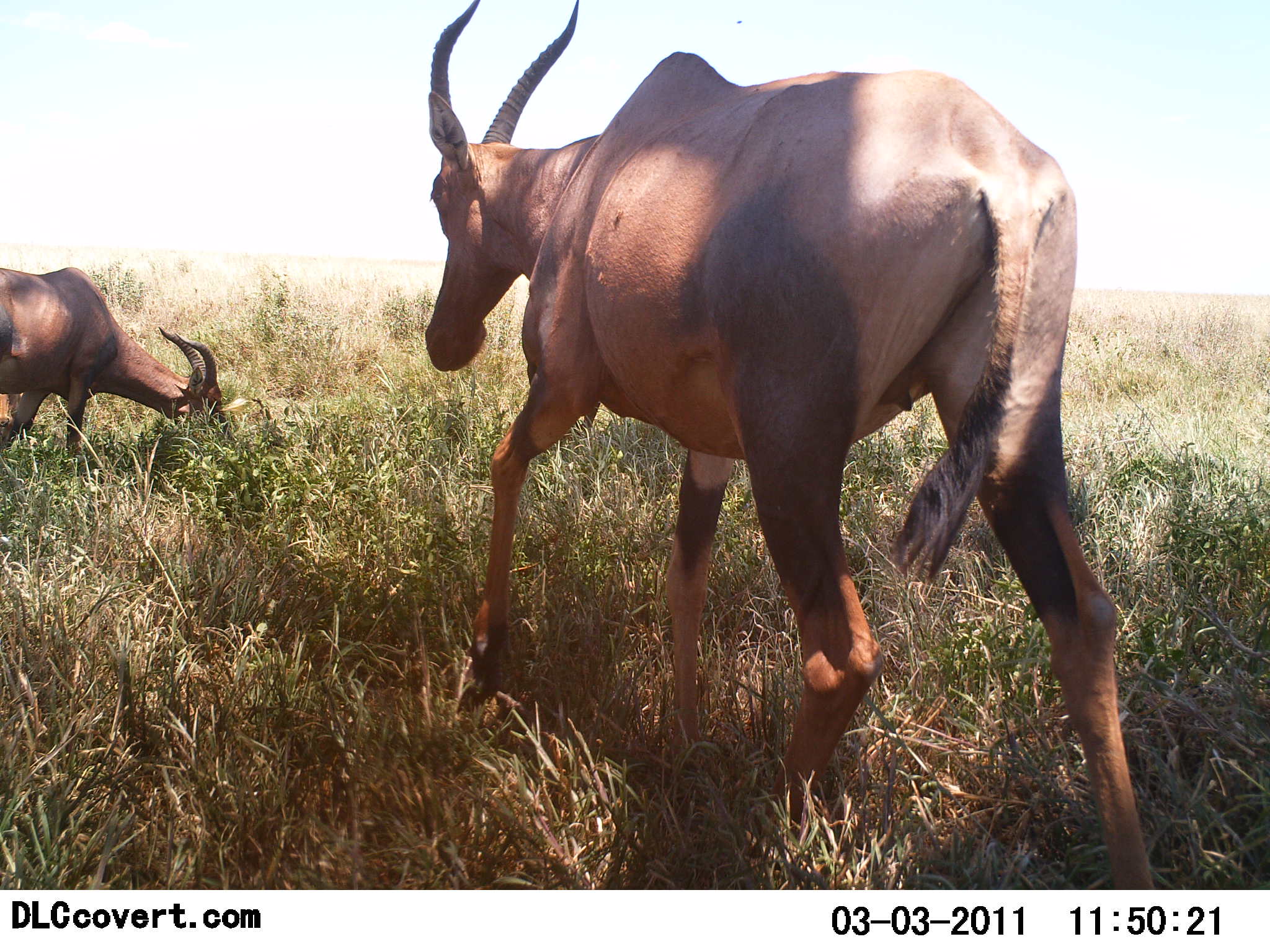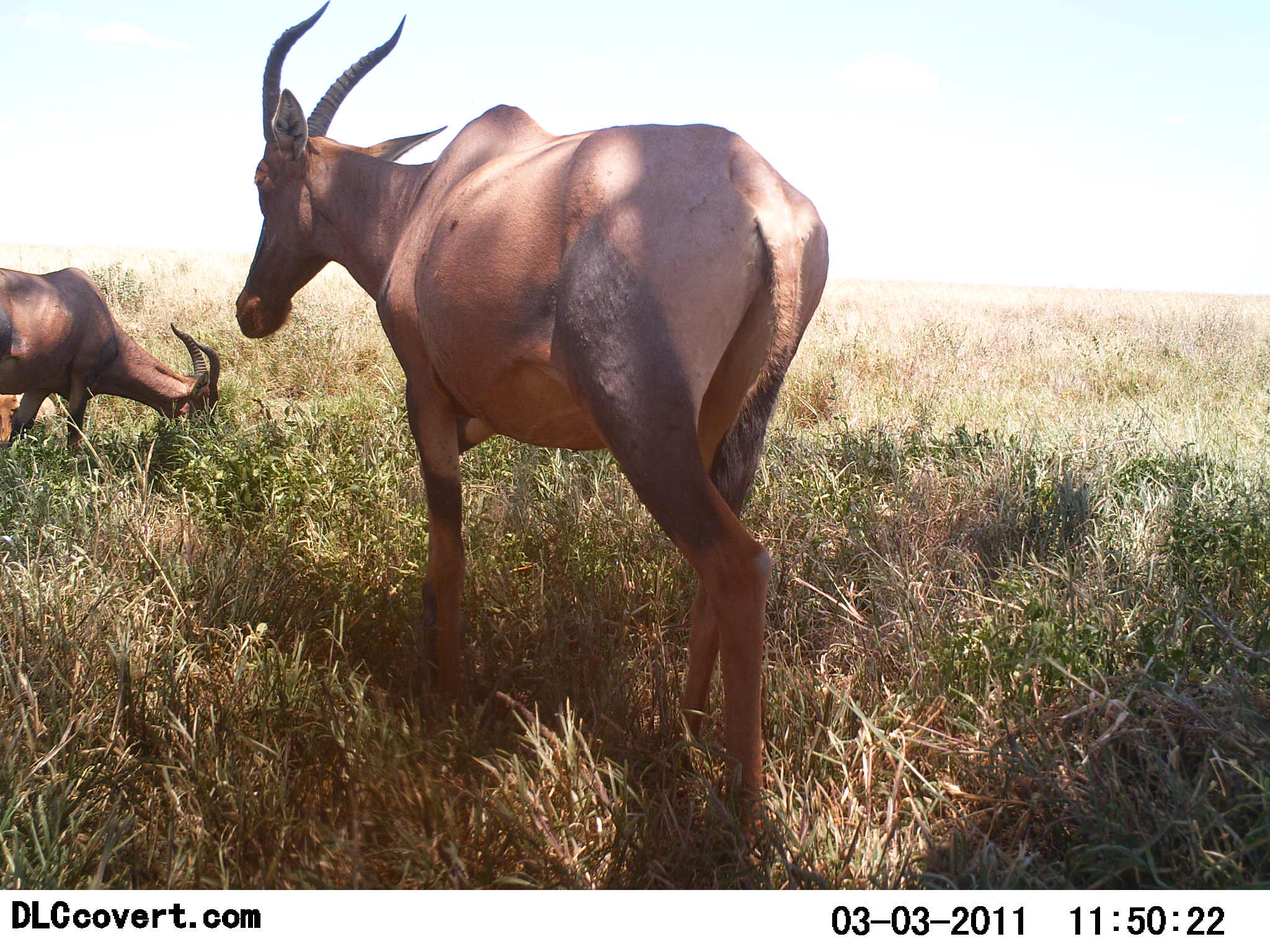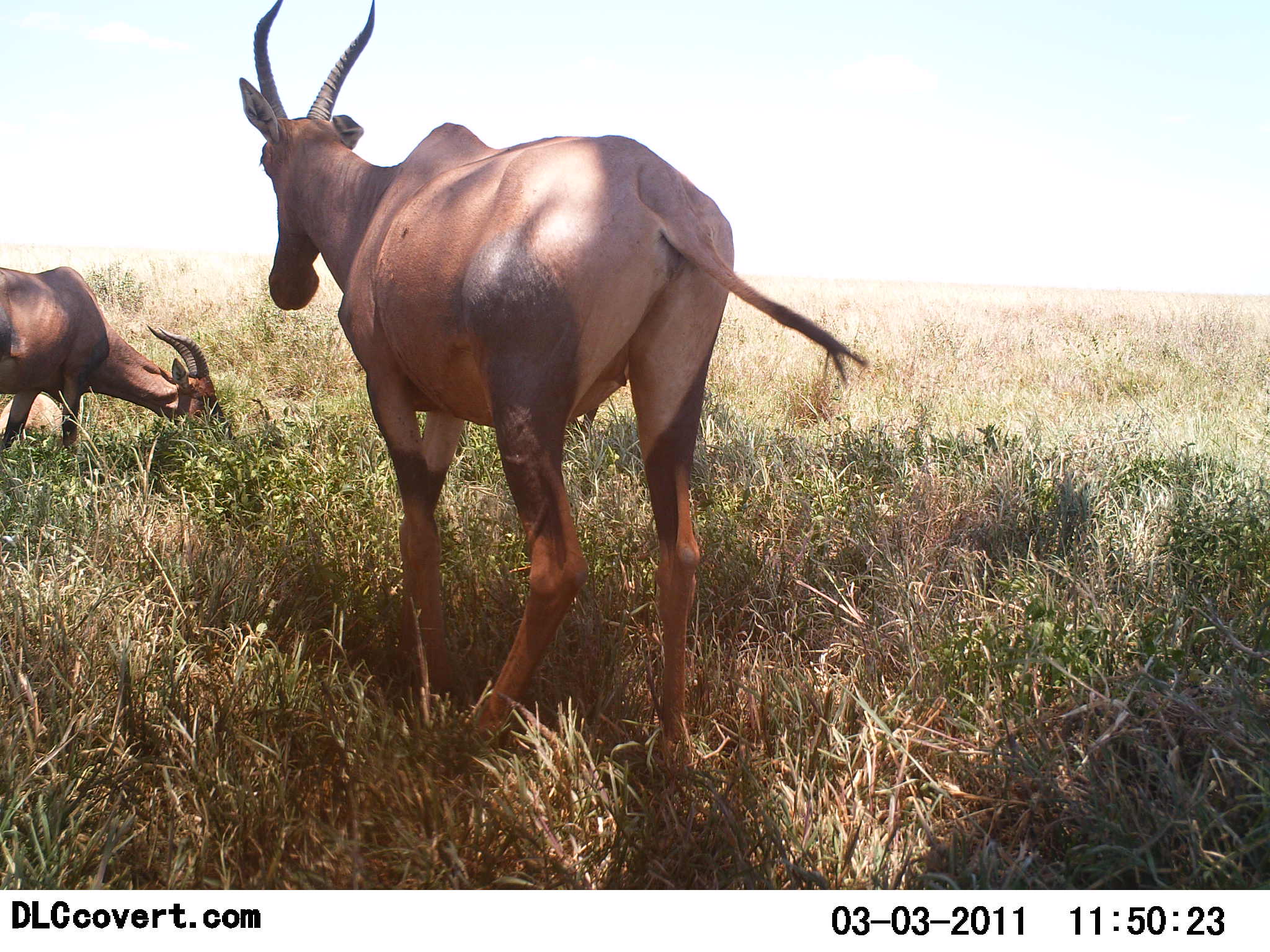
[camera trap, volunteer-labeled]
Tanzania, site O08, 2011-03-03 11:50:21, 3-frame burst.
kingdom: Animalia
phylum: Chordata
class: Mammalia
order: Artiodactyla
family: Bovidae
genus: Damaliscus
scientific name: Damaliscus lunatus jimela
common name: topi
Topi (Damaliscus lunatus jimela), count 2. Behavior (volunteer vote fractions): standing 30%, resting 0%, moving 70%, interacting 0%. Young present (vote fraction): 0%. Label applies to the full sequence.